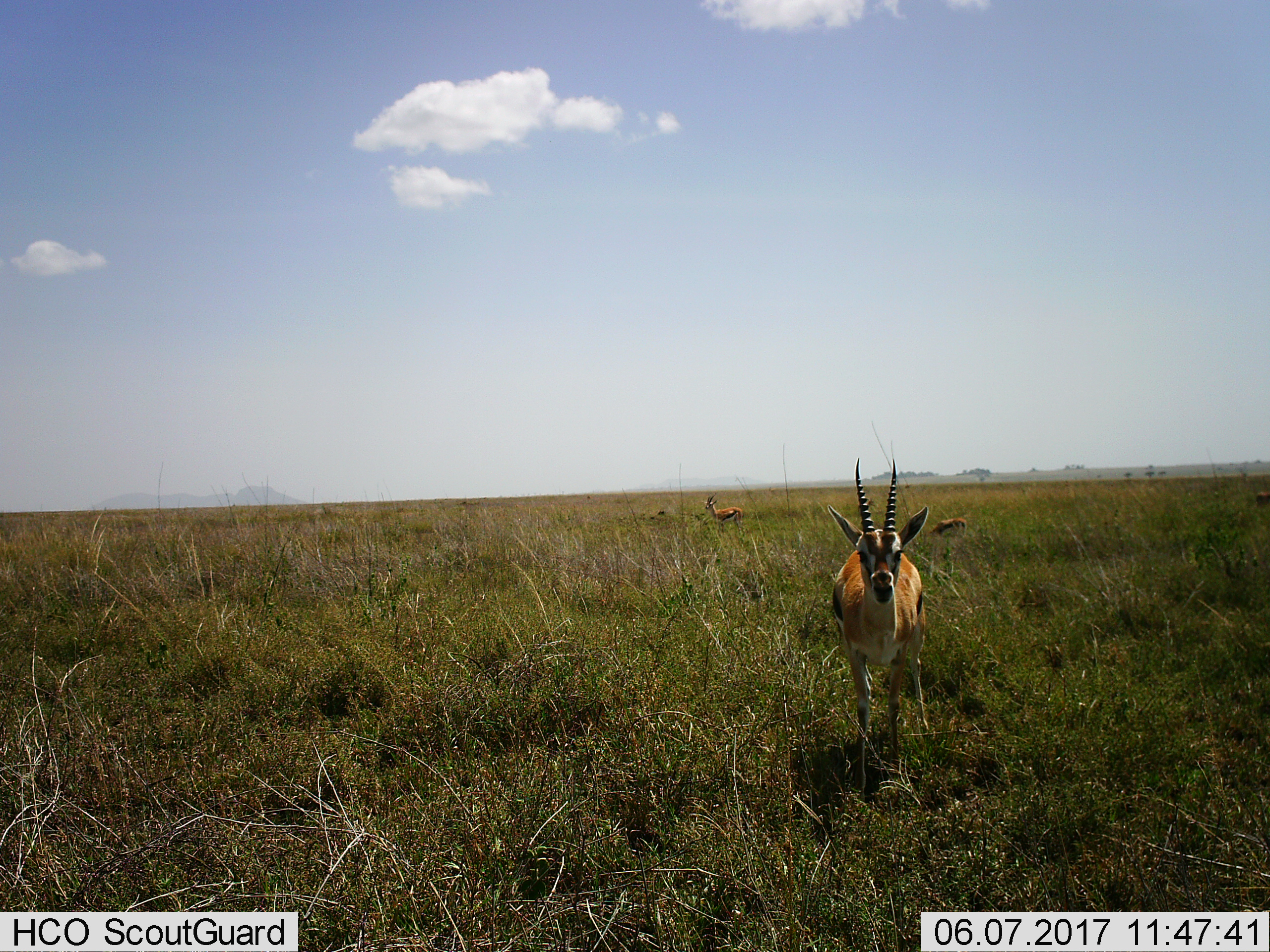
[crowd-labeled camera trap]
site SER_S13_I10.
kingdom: Animalia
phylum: Chordata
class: Mammalia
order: Artiodactyla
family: Bovidae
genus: Eudorcas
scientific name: Eudorcas thomsonii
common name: thomson's gazelle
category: gazellethomsons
Gazellethomsons (thomson's gazelle) (Eudorcas thomsonii), count 3. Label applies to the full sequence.